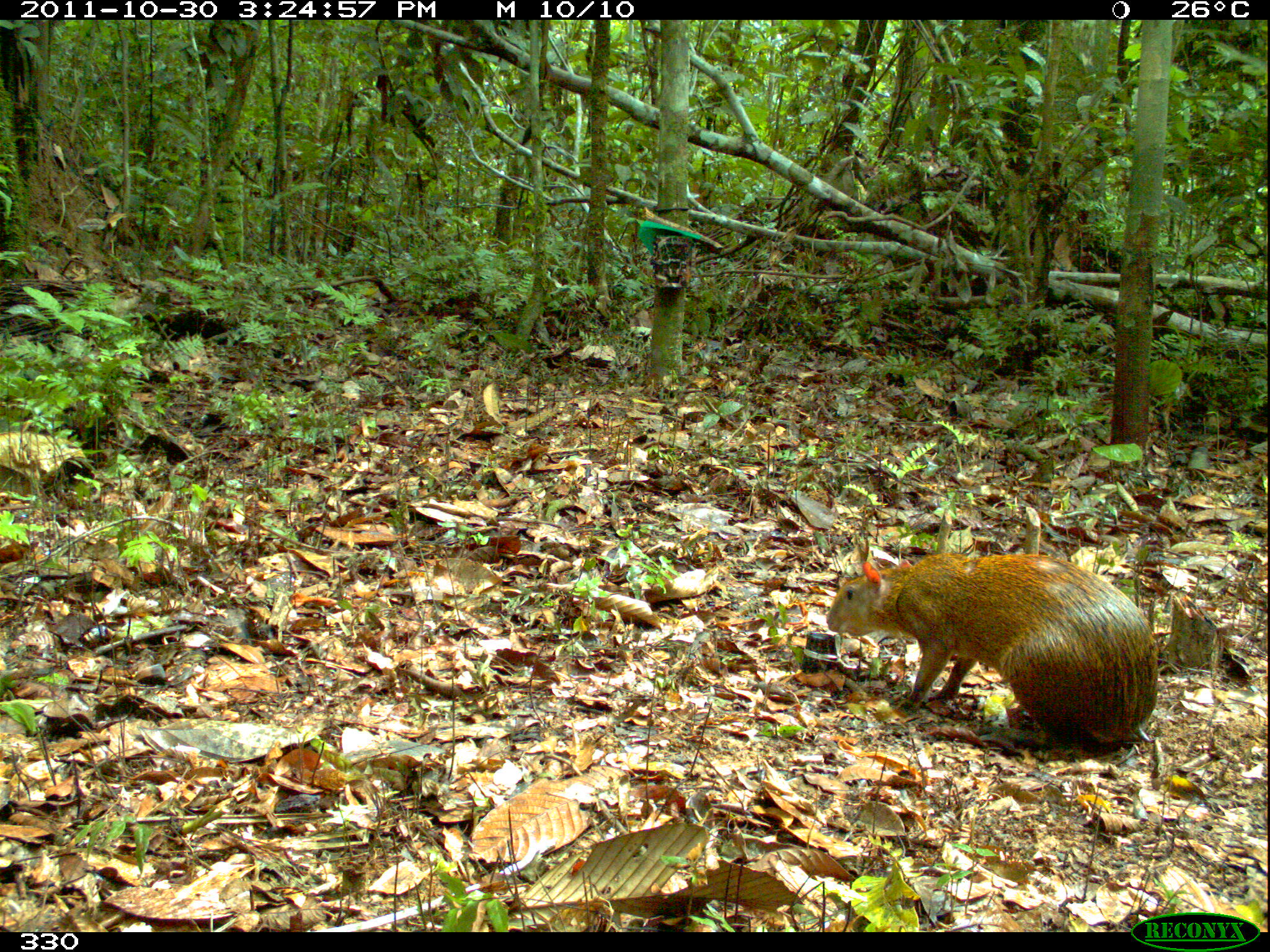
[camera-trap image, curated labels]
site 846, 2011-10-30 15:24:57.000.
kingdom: Animalia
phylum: Chordata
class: Mammalia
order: Rodentia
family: Dasyproctidae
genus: Dasyprocta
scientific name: Dasyprocta punctata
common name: central american agouti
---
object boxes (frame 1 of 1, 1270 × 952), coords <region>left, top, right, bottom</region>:
dasyprocta punctata: <region>827, 549, 1162, 755</region>